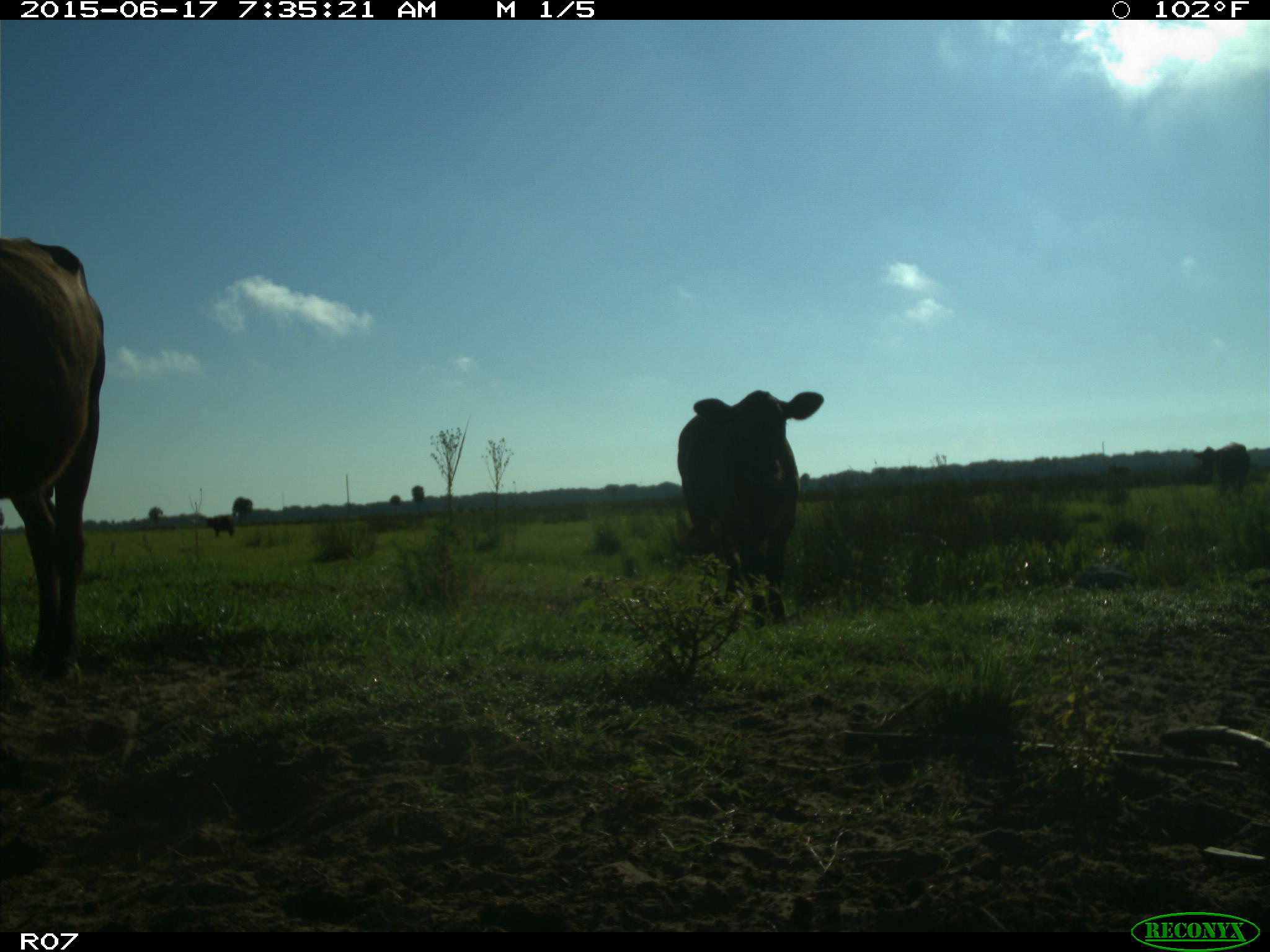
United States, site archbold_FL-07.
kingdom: Animalia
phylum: Chordata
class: Mammalia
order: Artiodactyla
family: Bovidae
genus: Bos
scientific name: Bos taurus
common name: domestic cow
Bos taurus (domestic cow).